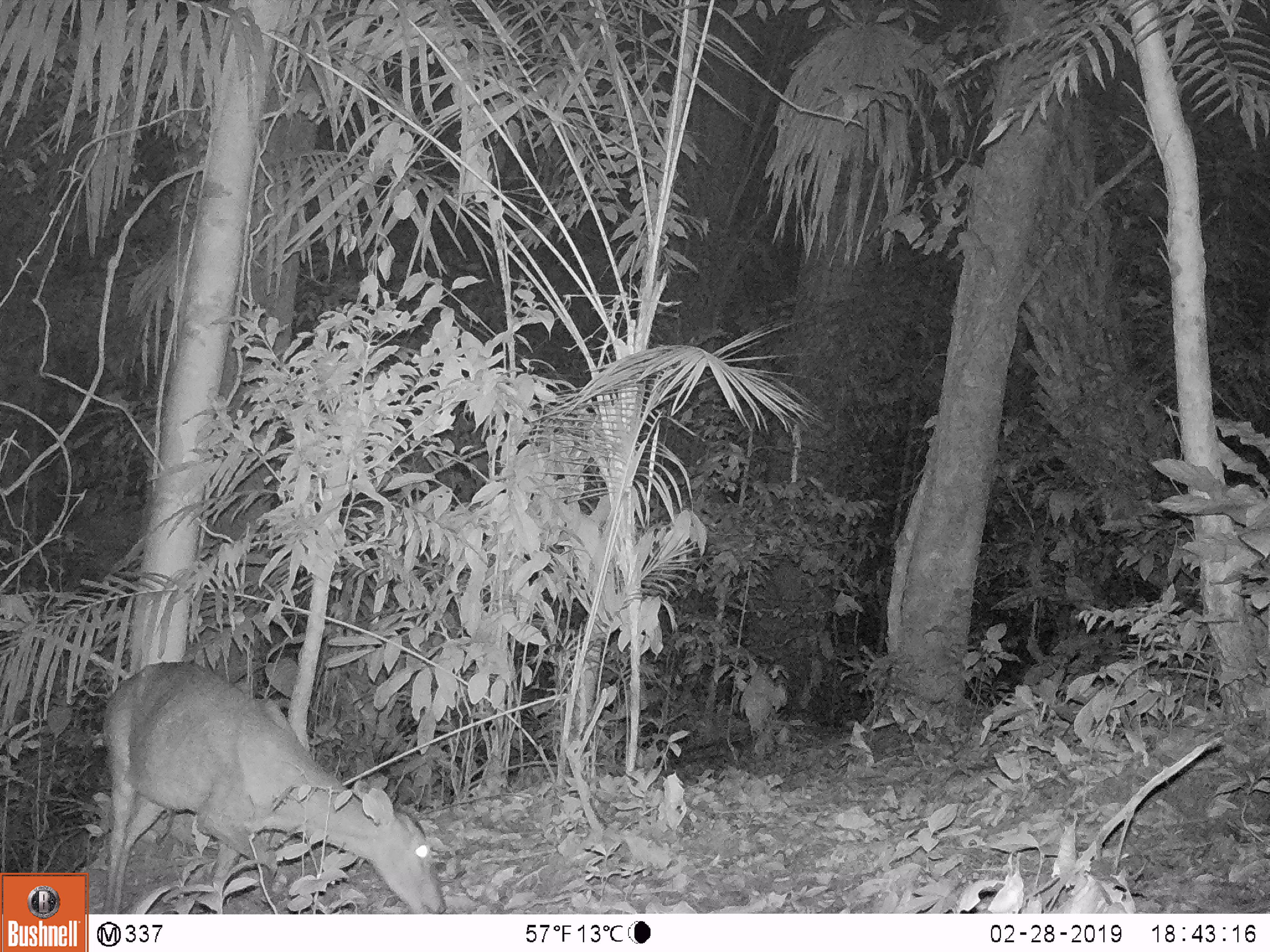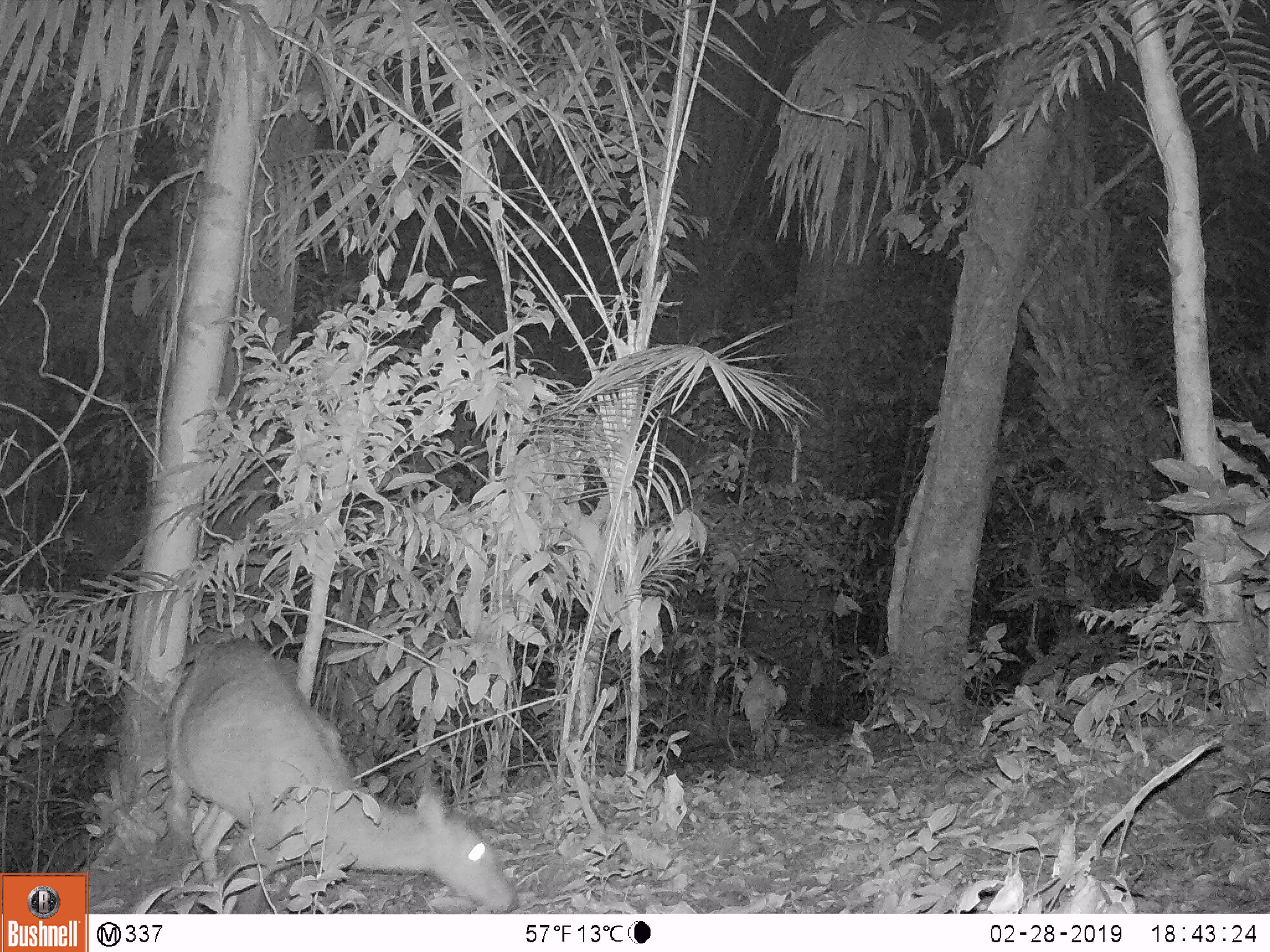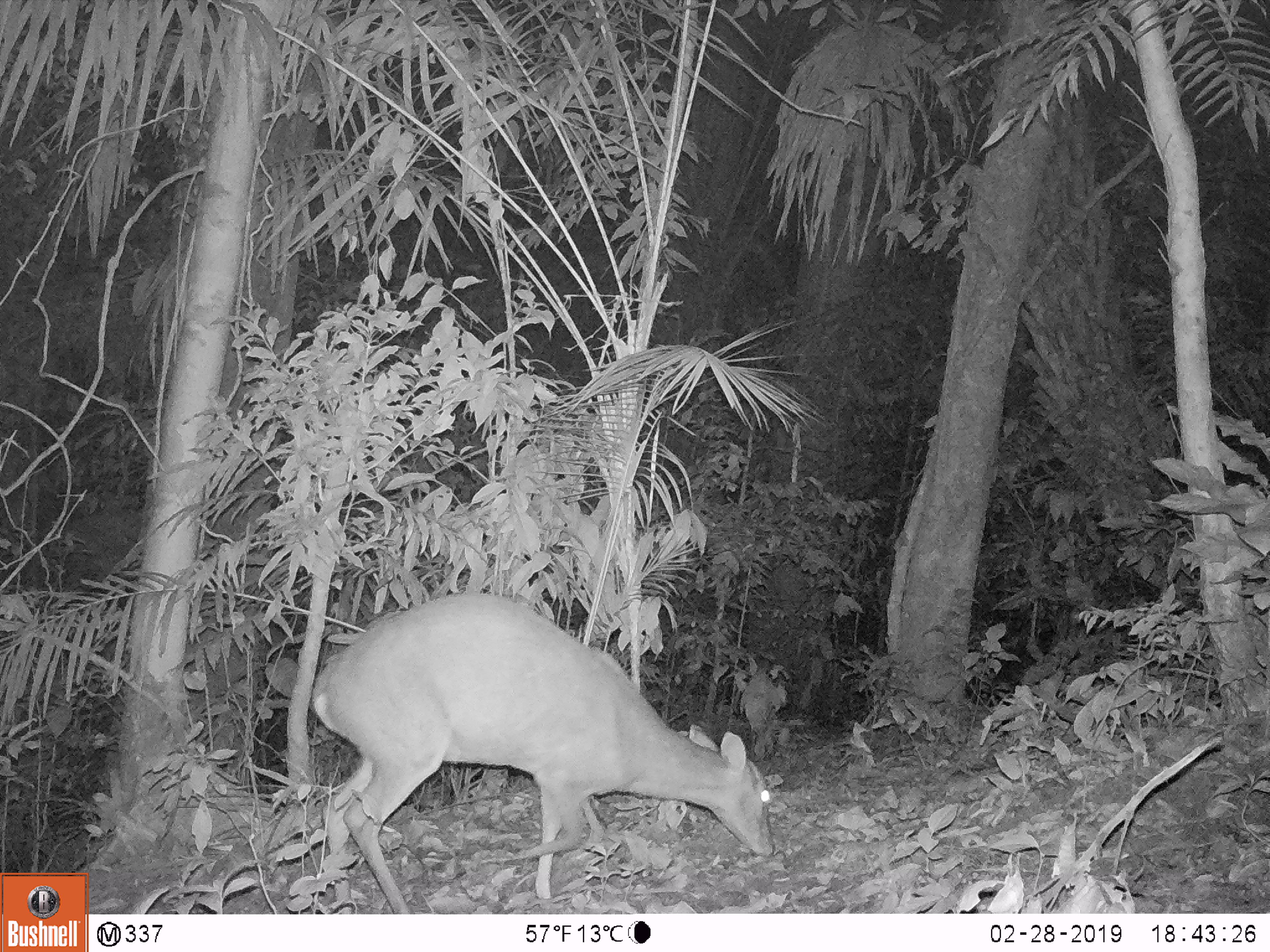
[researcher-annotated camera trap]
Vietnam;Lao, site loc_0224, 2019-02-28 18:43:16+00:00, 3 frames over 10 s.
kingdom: Animalia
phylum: Chordata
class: Mammalia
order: Artiodactyla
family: Cervidae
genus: Muntiacus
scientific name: Muntiacus vuquangensis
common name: large-antlered muntjac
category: large antlered muntjac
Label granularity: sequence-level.